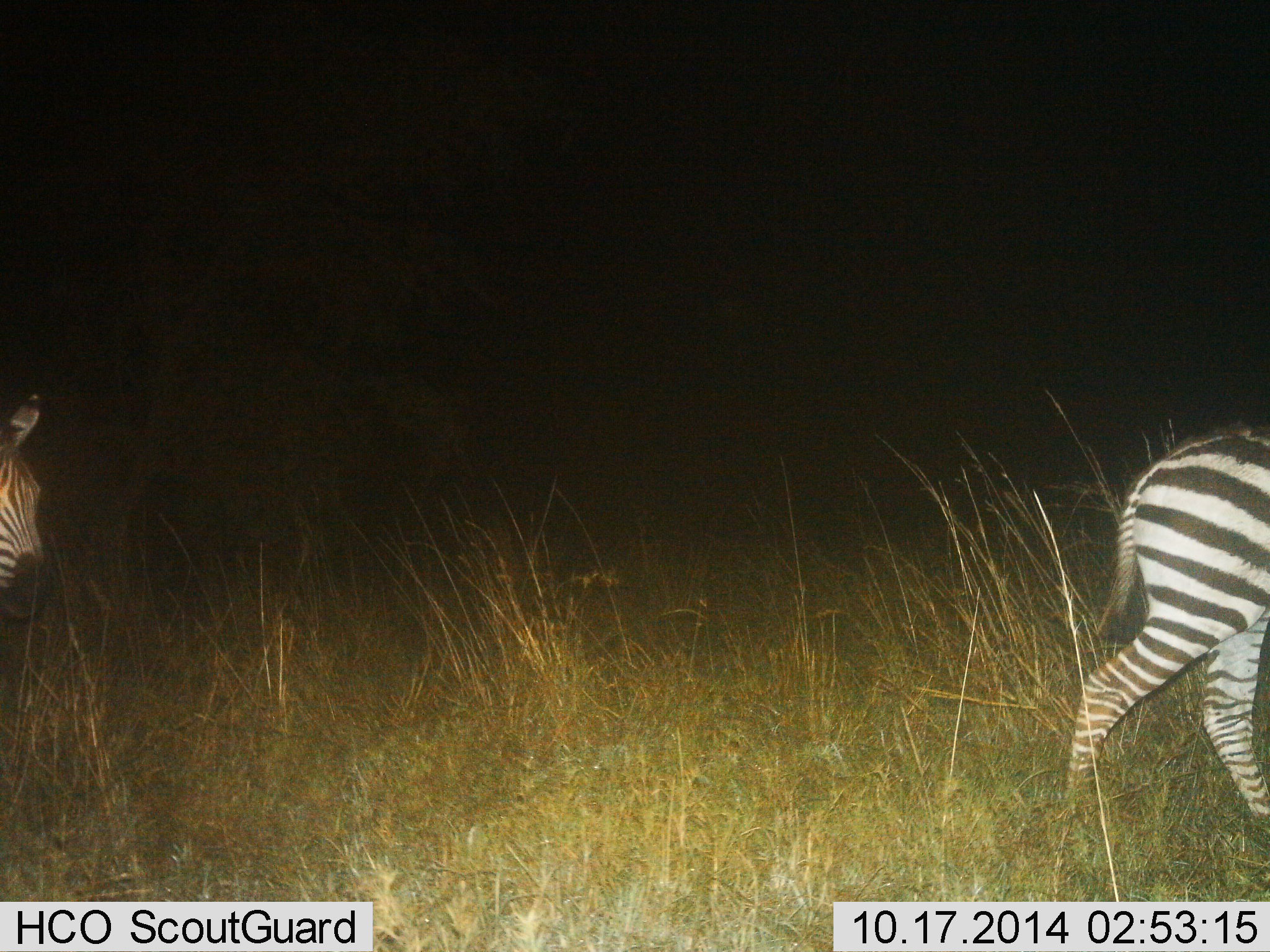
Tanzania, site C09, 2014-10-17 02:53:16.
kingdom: Animalia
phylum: Chordata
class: Mammalia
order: Perissodactyla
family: Equidae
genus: Equus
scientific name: Equus quagga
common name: plains zebra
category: zebra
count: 2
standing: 0%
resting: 0%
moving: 100%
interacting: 0%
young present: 0%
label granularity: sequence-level